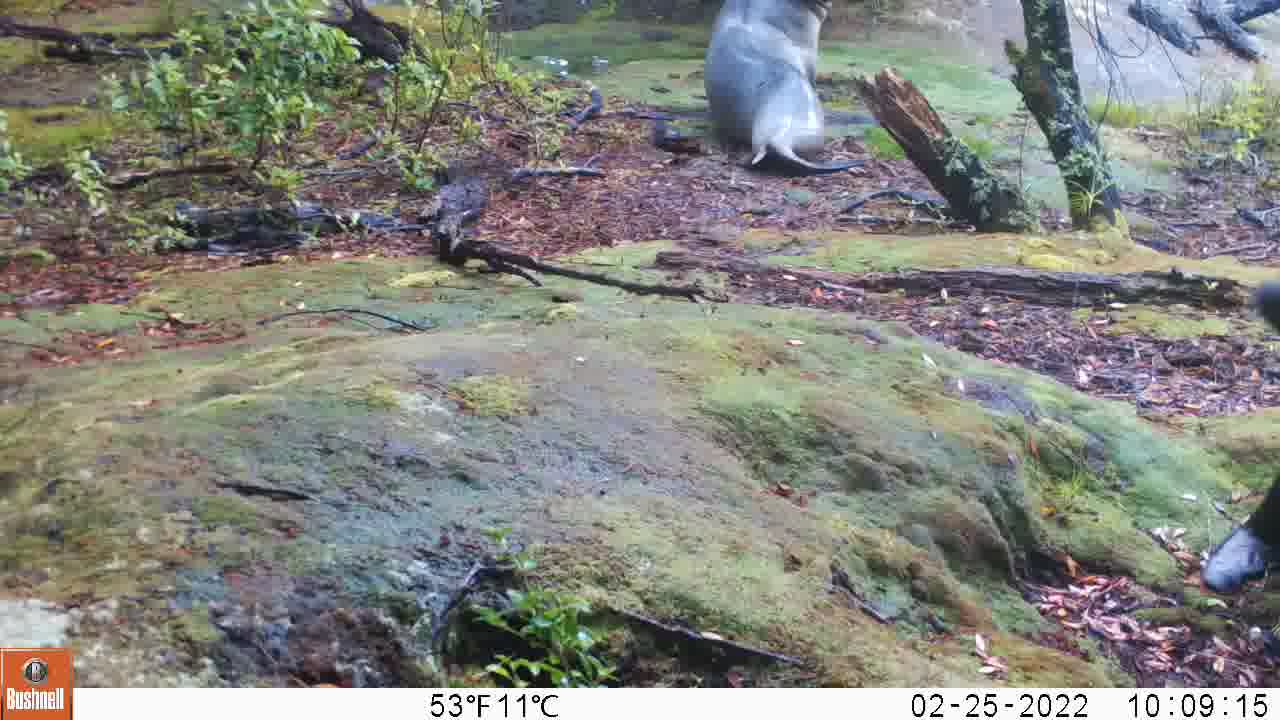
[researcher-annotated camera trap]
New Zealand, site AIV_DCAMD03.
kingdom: Animalia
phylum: Chordata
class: Mammalia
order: Carnivora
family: Otariidae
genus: Phocarctos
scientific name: Phocarctos hookeri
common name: new zealand sea lion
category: sealion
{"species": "sealion (new zealand sea lion) (Phocarctos hookeri)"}